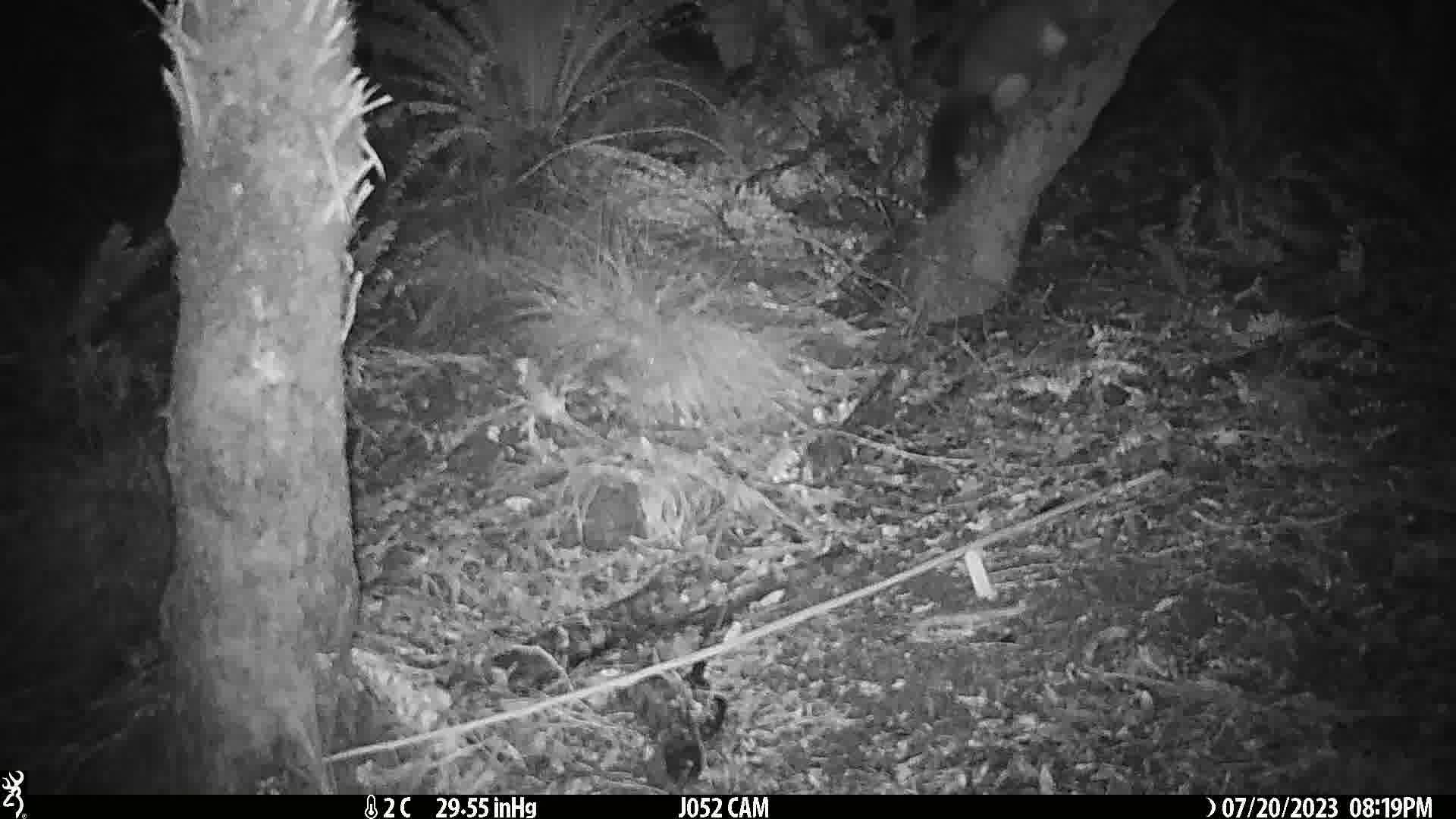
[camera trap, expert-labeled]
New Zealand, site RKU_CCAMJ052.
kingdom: Animalia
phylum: Chordata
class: Mammalia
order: Diprotodontia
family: Phalangeridae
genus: Trichosurus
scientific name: Trichosurus vulpecula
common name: common brushtail possum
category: possum